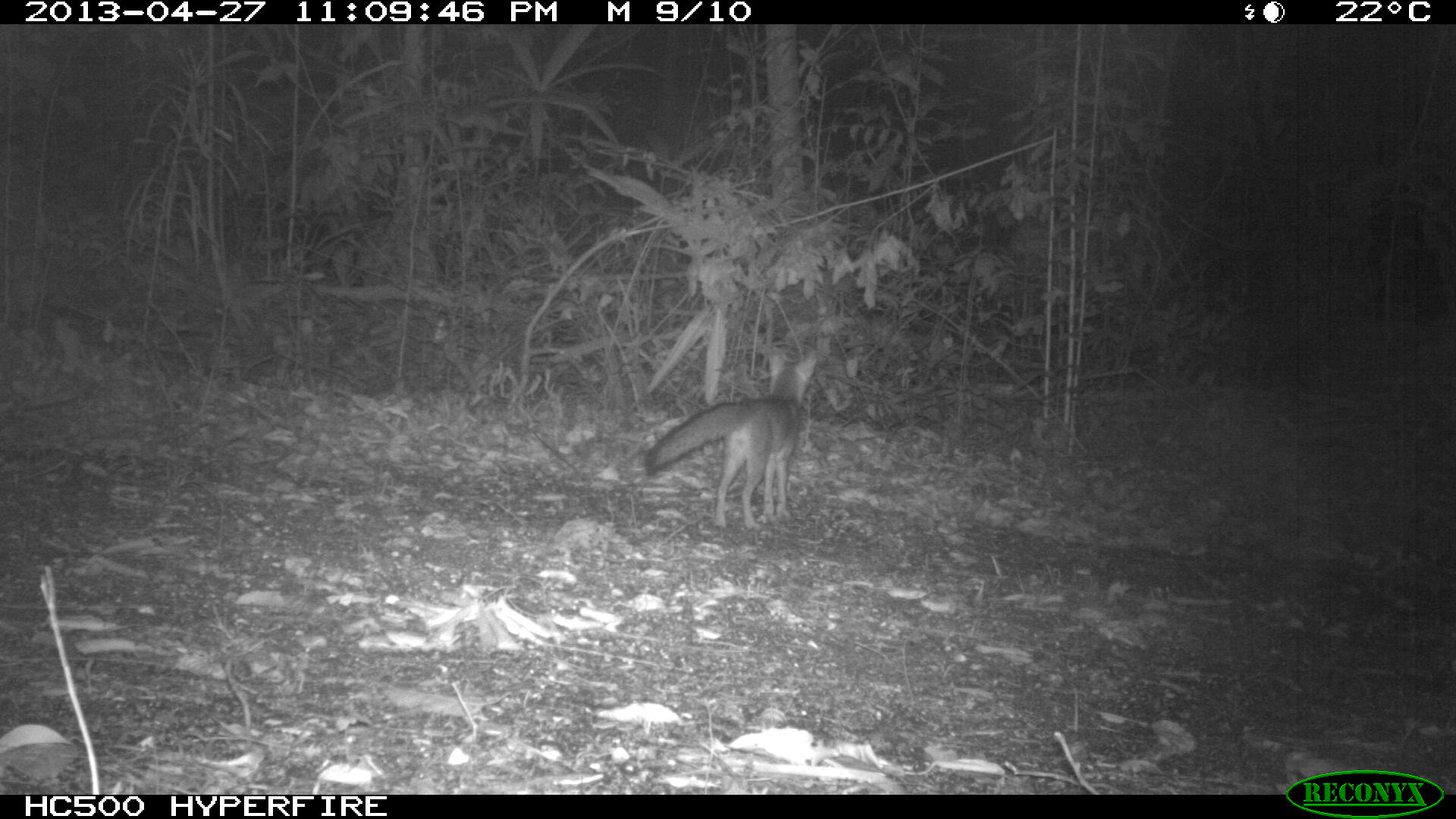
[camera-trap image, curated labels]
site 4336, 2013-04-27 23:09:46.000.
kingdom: Animalia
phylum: Chordata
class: Mammalia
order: Carnivora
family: Canidae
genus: Urocyon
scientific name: Urocyon cinereoargenteus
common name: gray fox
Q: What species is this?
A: Urocyon cinereoargenteus (gray fox).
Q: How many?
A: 1.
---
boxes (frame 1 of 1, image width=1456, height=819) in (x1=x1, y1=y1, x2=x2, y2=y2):
urocyon cinereoargenteus: (x1=644, y1=346, x2=816, y2=530)